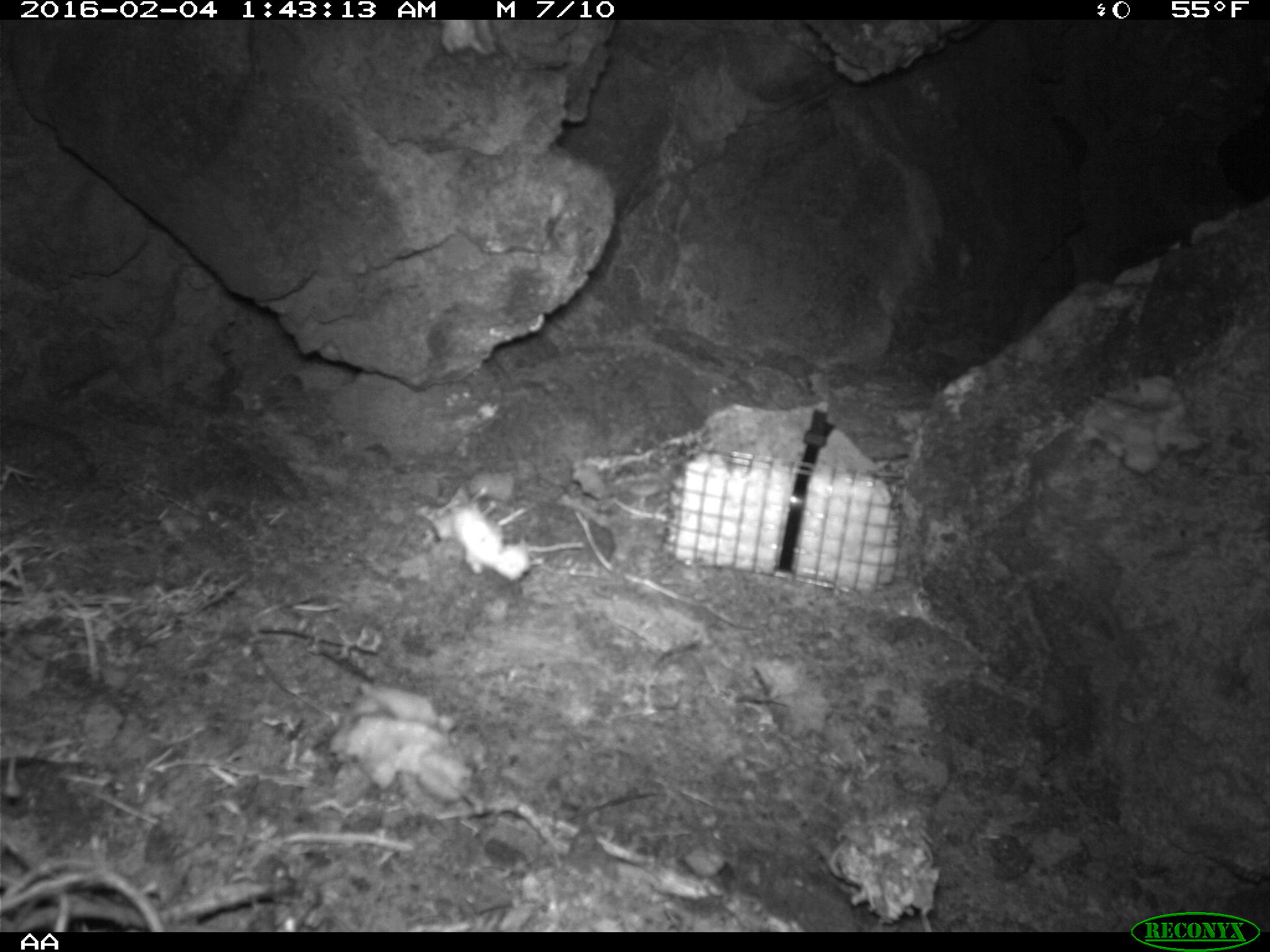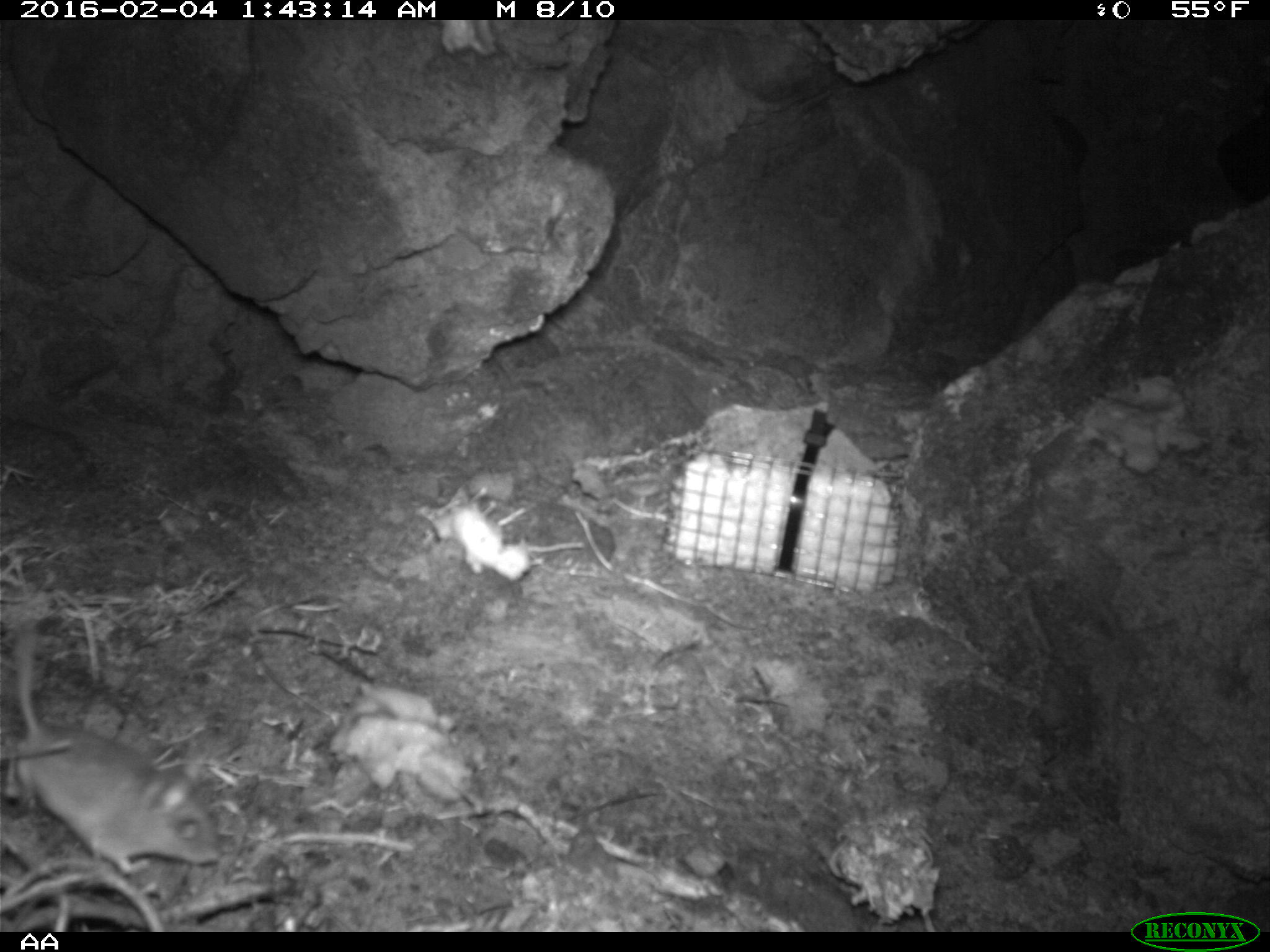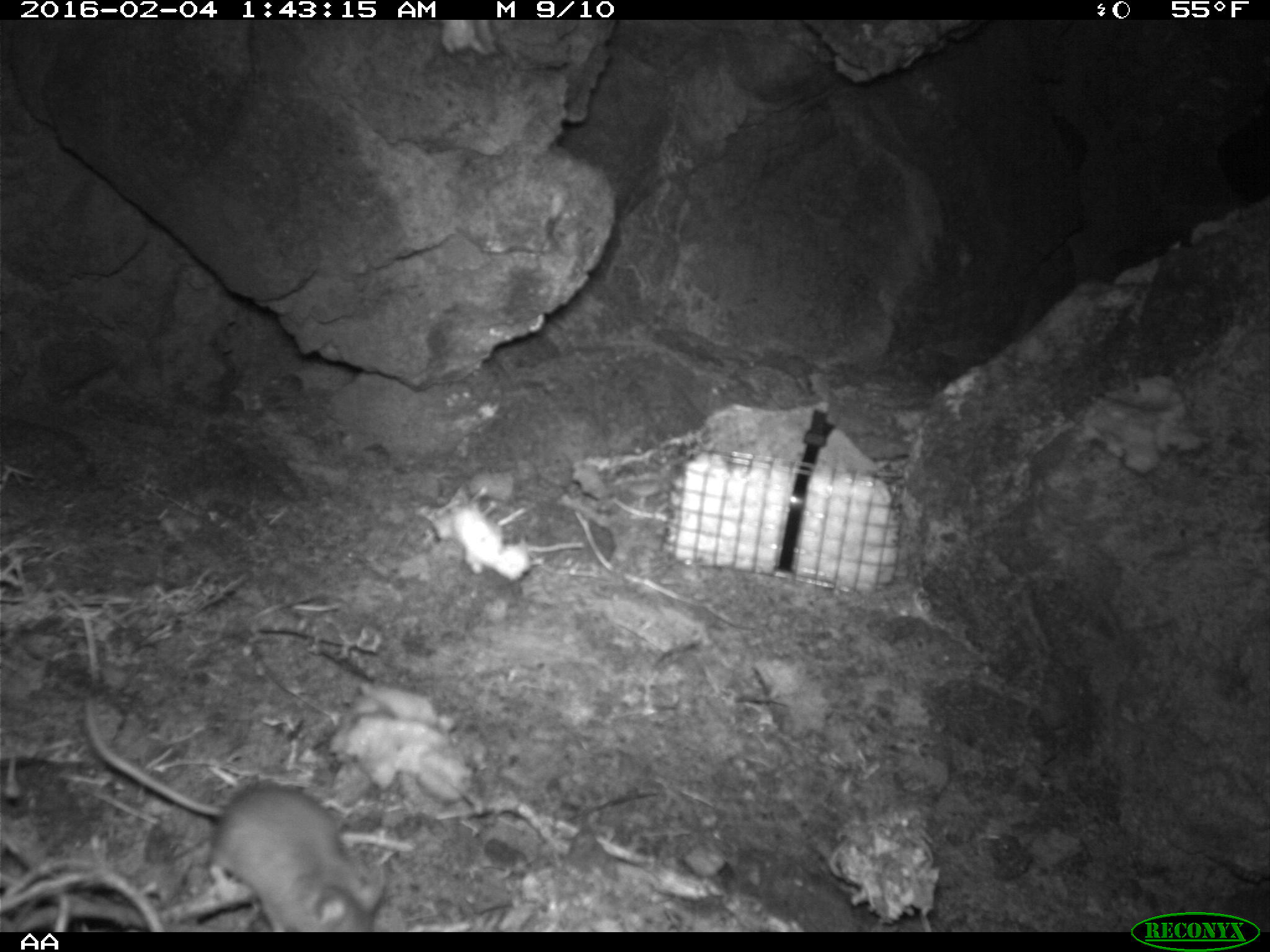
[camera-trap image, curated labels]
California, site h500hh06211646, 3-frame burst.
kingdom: Animalia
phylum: Chordata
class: Mammalia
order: Rodentia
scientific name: Rodentia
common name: rodent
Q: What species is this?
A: Rodent (Rodentia).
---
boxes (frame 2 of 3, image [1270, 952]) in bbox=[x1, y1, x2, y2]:
rodent: bbox=[6, 612, 220, 875]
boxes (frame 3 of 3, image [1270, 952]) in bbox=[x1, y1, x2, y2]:
rodent: bbox=[82, 694, 386, 932]